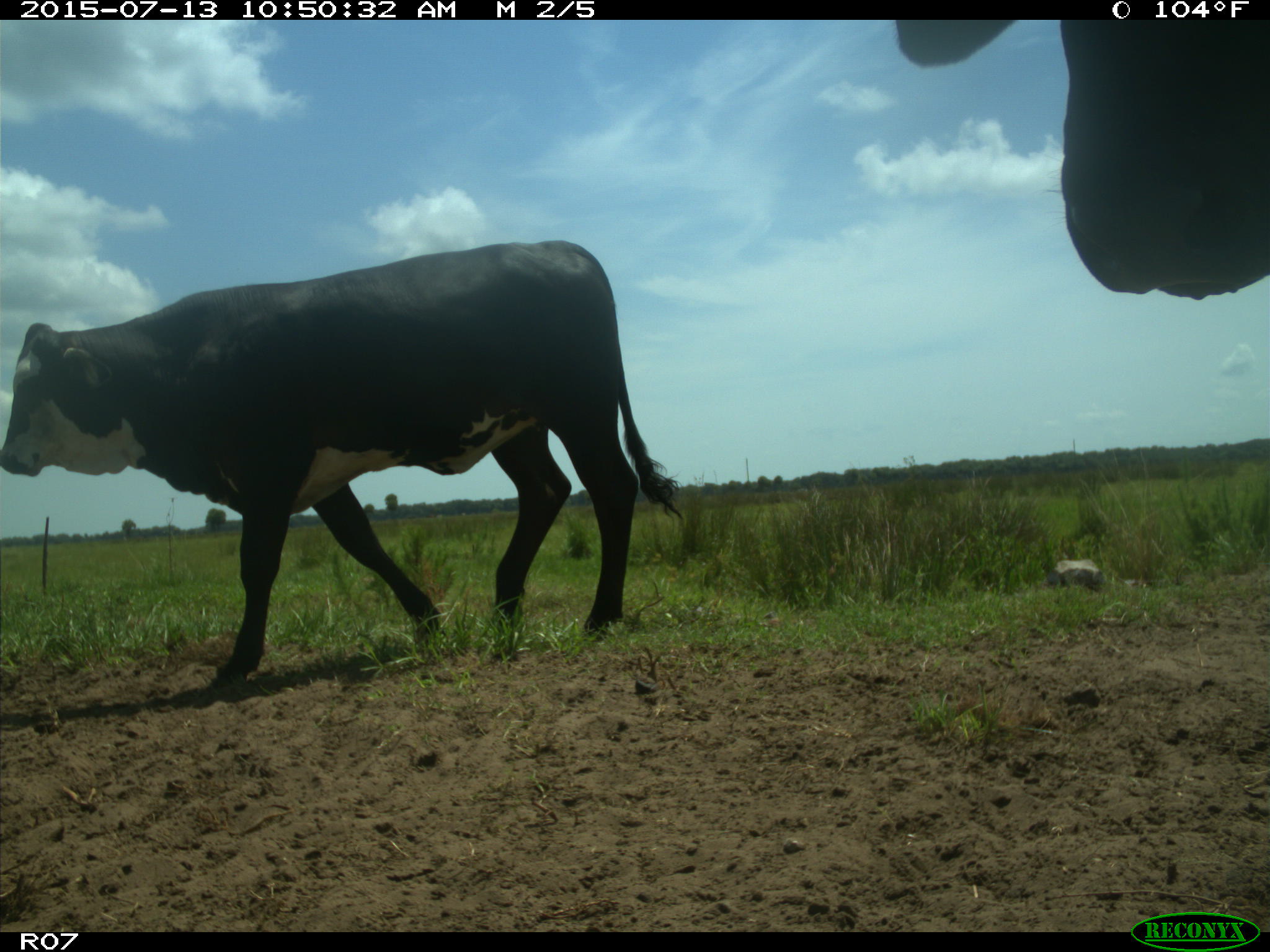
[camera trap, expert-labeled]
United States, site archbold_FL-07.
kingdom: Animalia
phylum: Chordata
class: Mammalia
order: Artiodactyla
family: Bovidae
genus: Bos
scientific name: Bos taurus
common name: domestic cow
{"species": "Bos taurus (domestic cow)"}